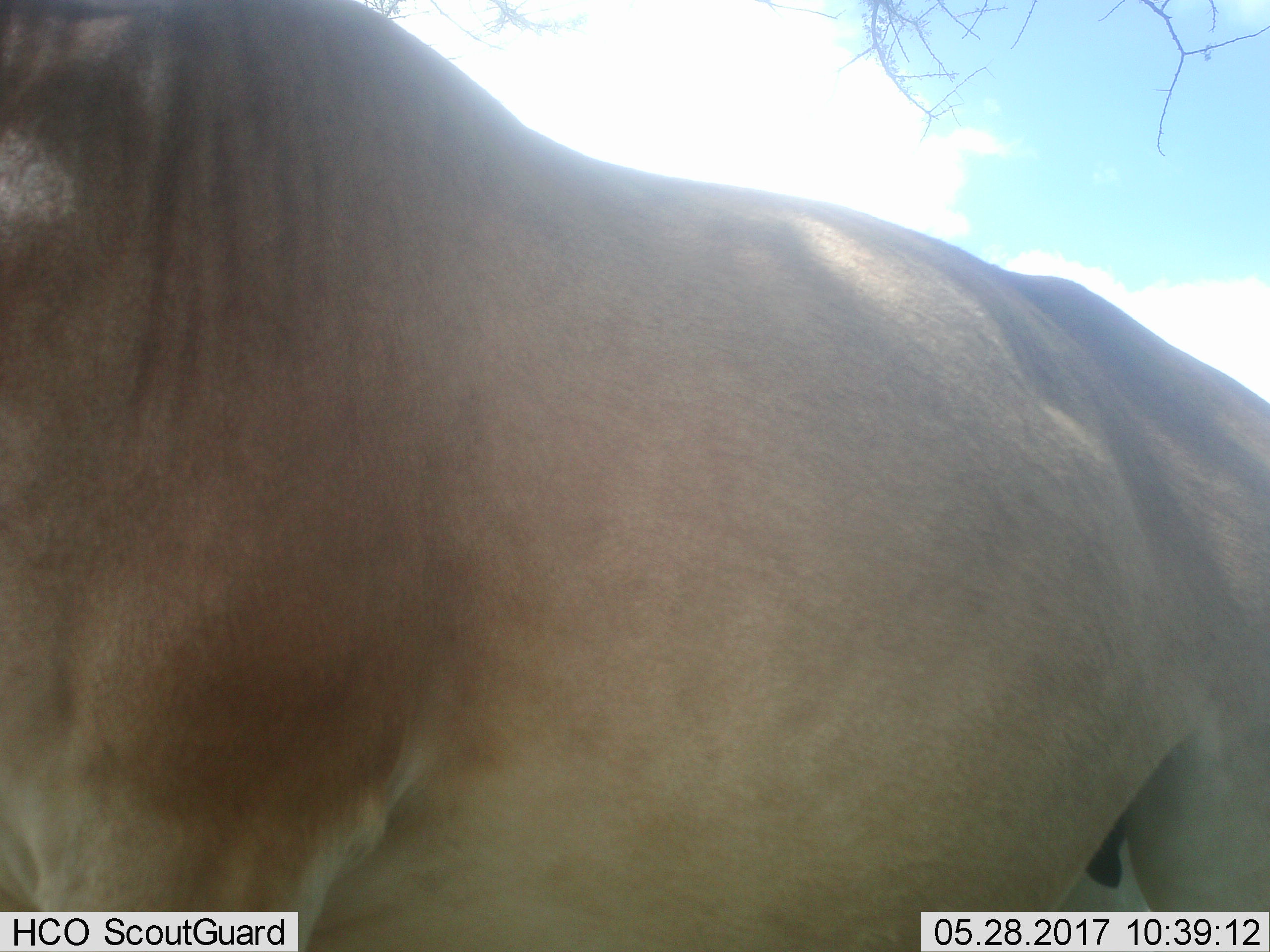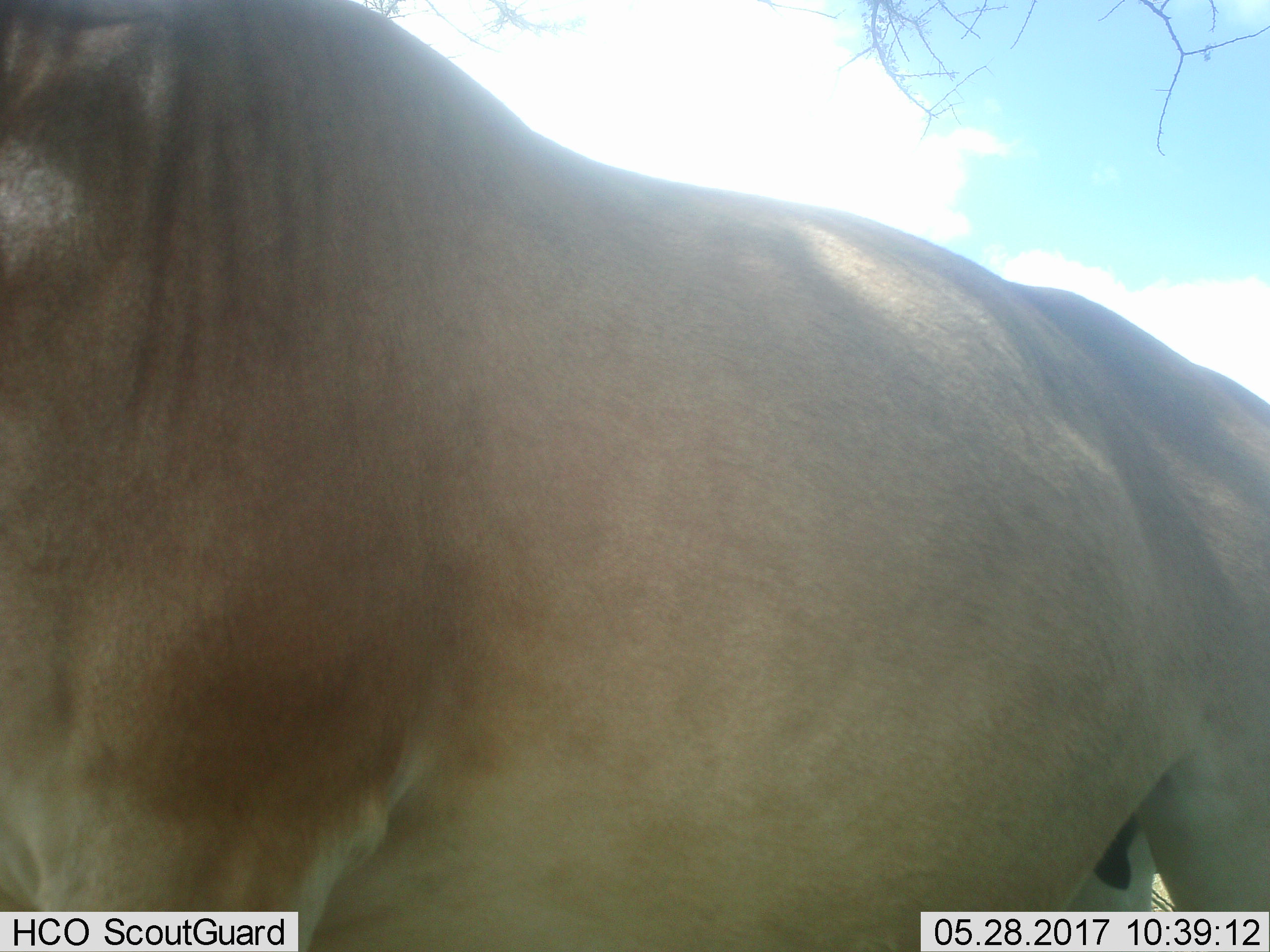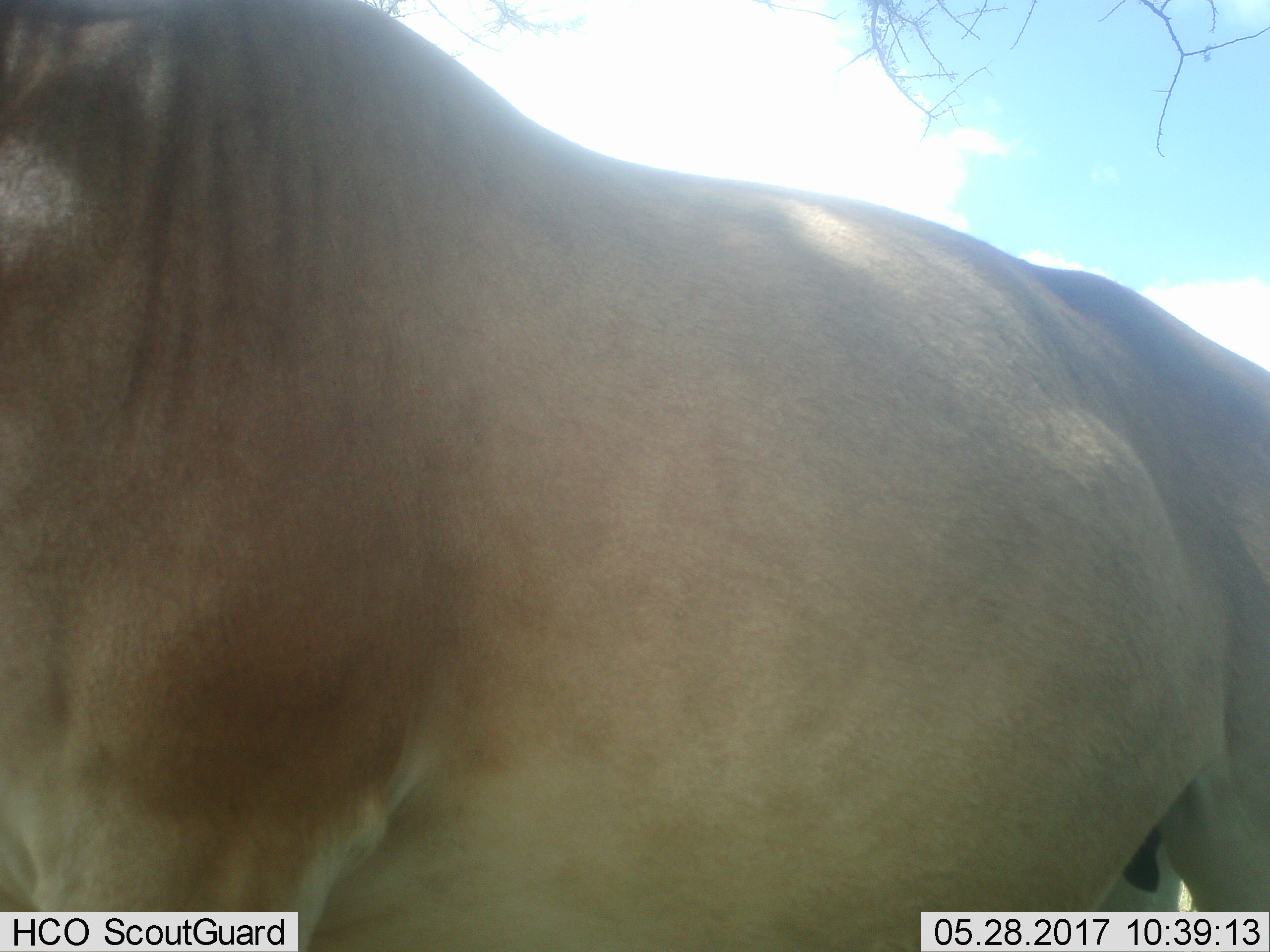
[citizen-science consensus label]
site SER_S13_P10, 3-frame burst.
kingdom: Animalia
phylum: Chordata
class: Mammalia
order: Artiodactyla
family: Bovidae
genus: Alcelaphus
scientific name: Alcelaphus buselaphus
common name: hartebeest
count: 1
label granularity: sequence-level